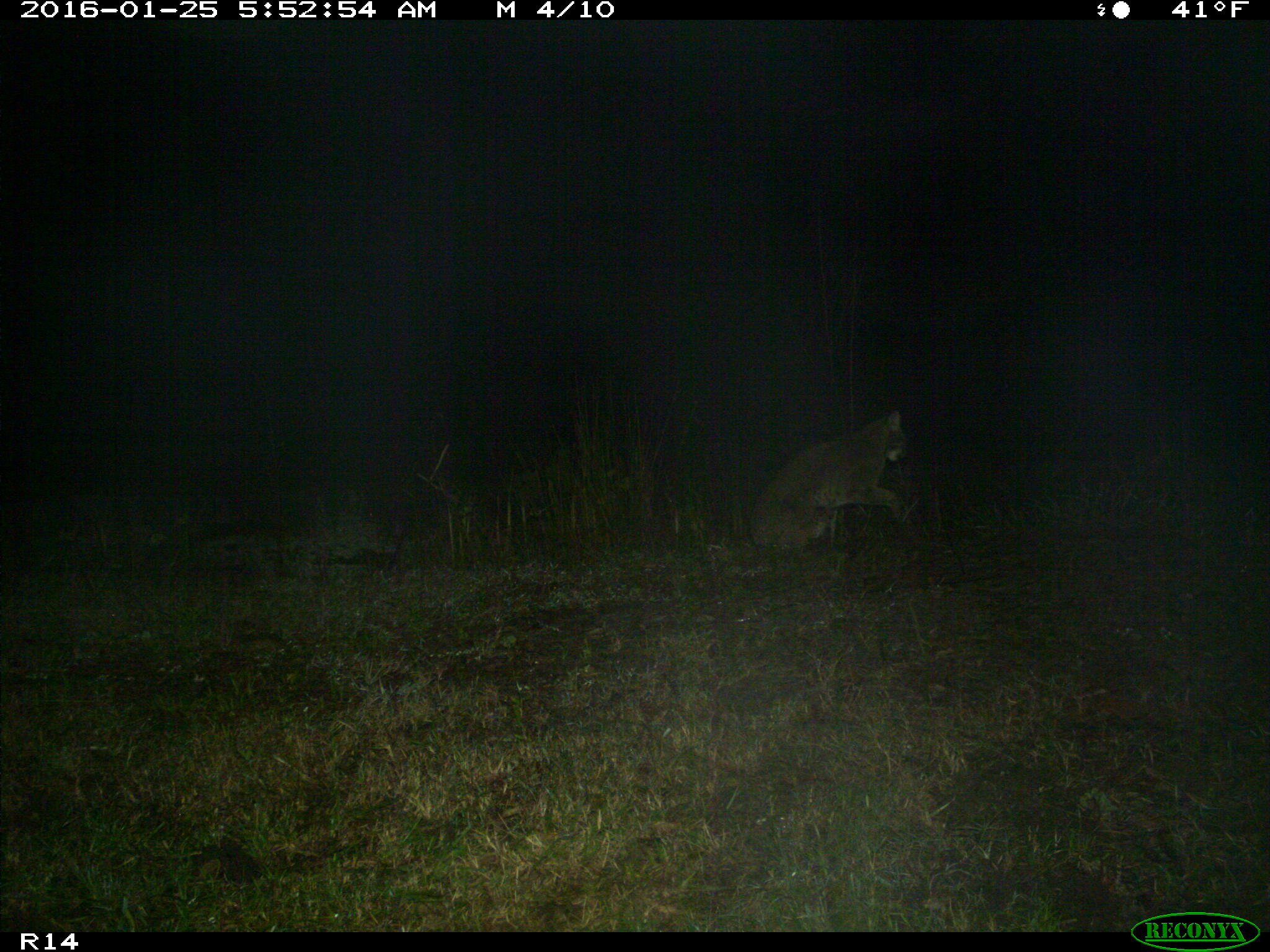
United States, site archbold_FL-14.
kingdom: Animalia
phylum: Chordata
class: Mammalia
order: Carnivora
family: Felidae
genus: Lynx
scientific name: Lynx rufus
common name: bobcat